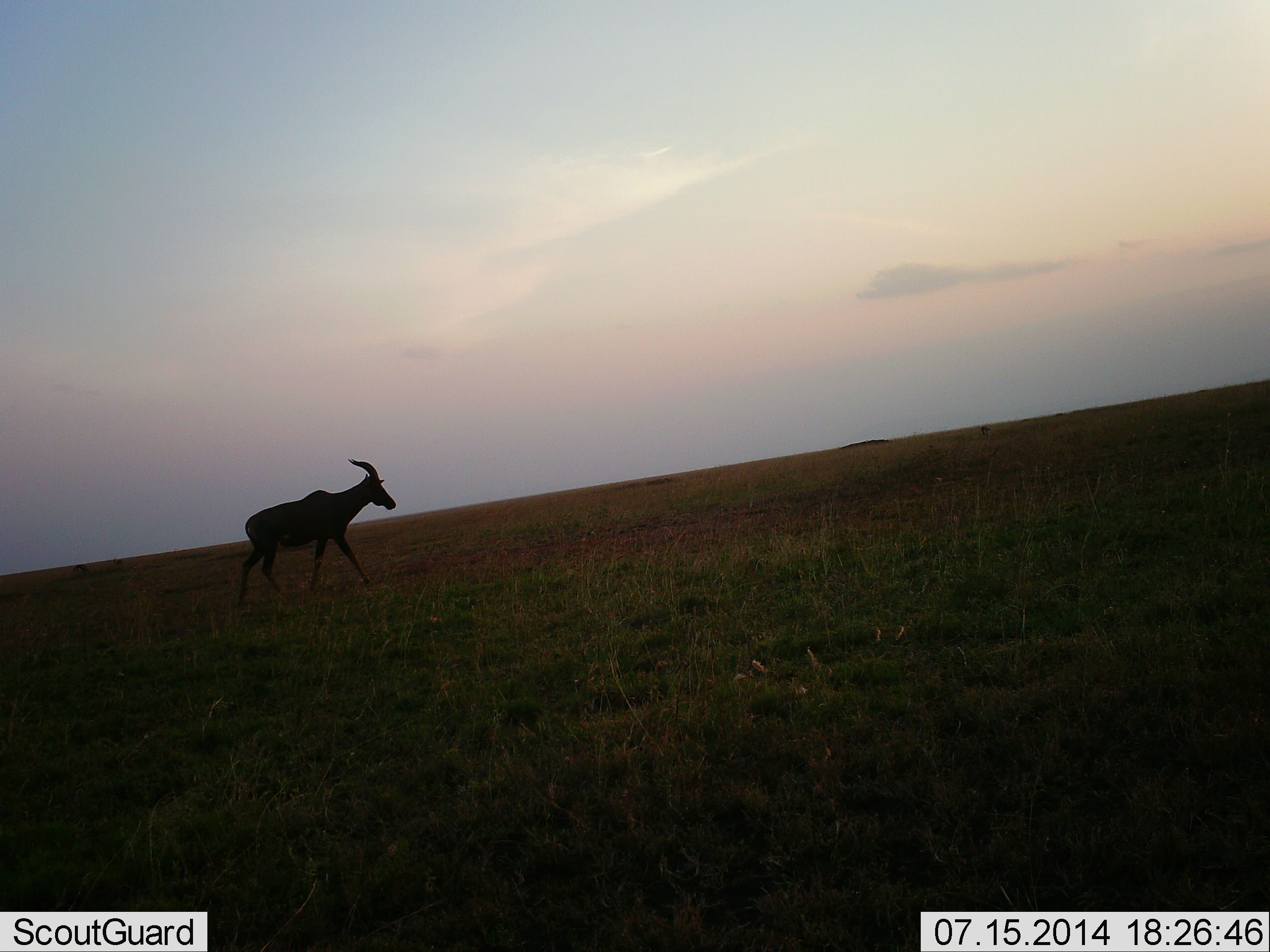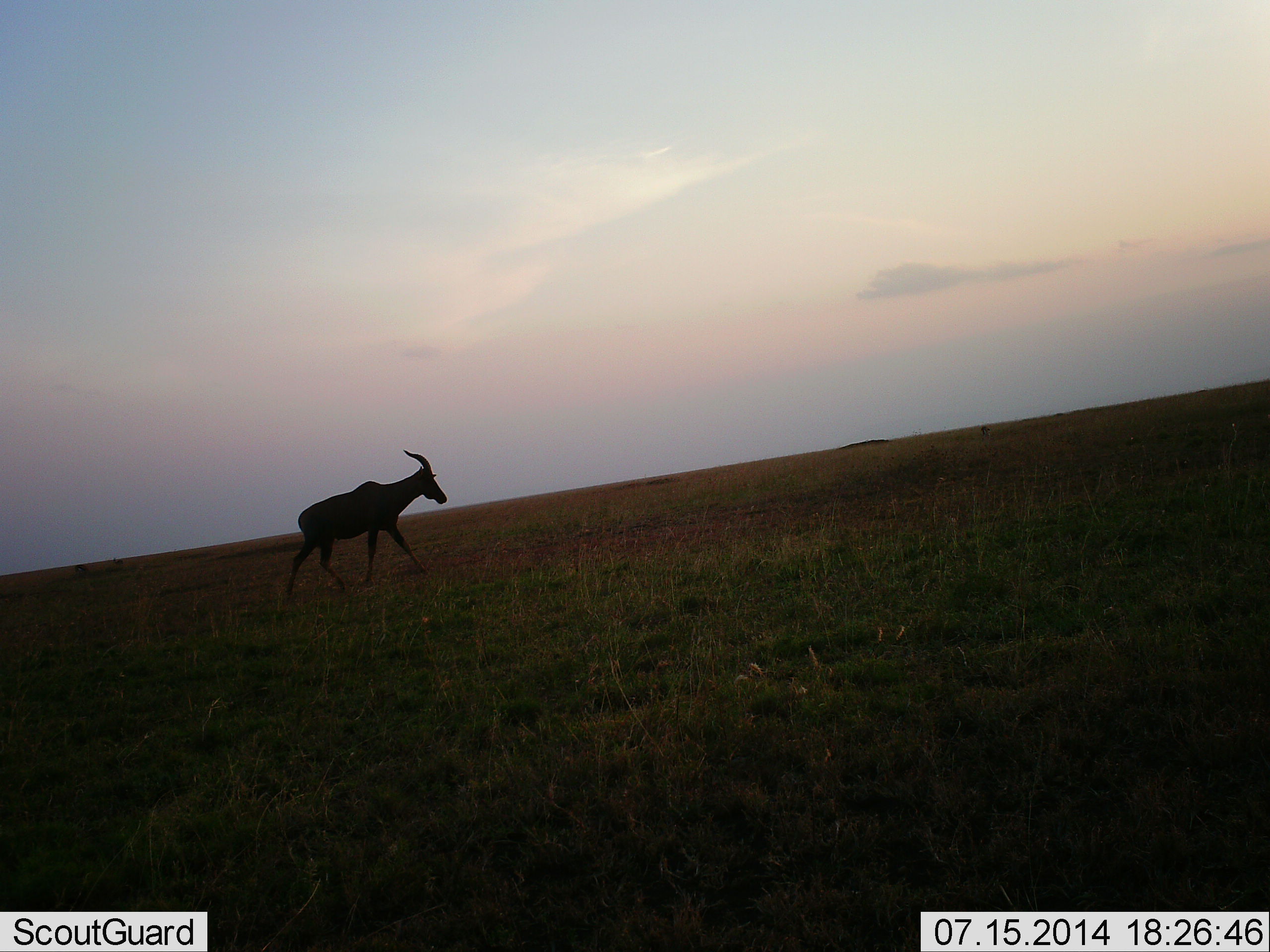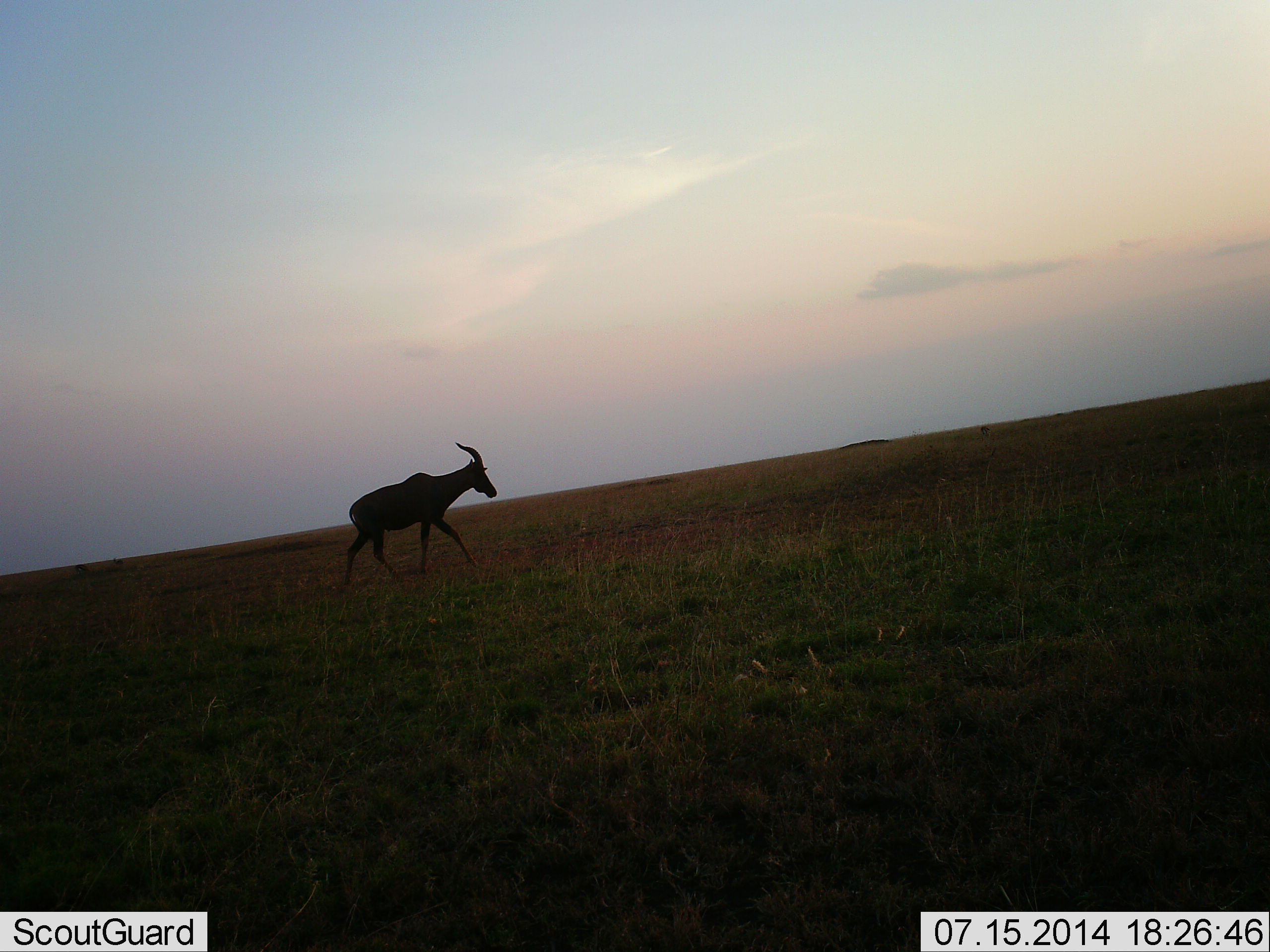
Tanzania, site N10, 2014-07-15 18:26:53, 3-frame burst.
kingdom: Animalia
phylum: Chordata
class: Mammalia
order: Artiodactyla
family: Bovidae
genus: Damaliscus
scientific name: Damaliscus lunatus jimela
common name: topi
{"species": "topi (Damaliscus lunatus jimela)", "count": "1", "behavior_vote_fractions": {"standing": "0%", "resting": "0%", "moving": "100%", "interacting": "0%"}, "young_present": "0%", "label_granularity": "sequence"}